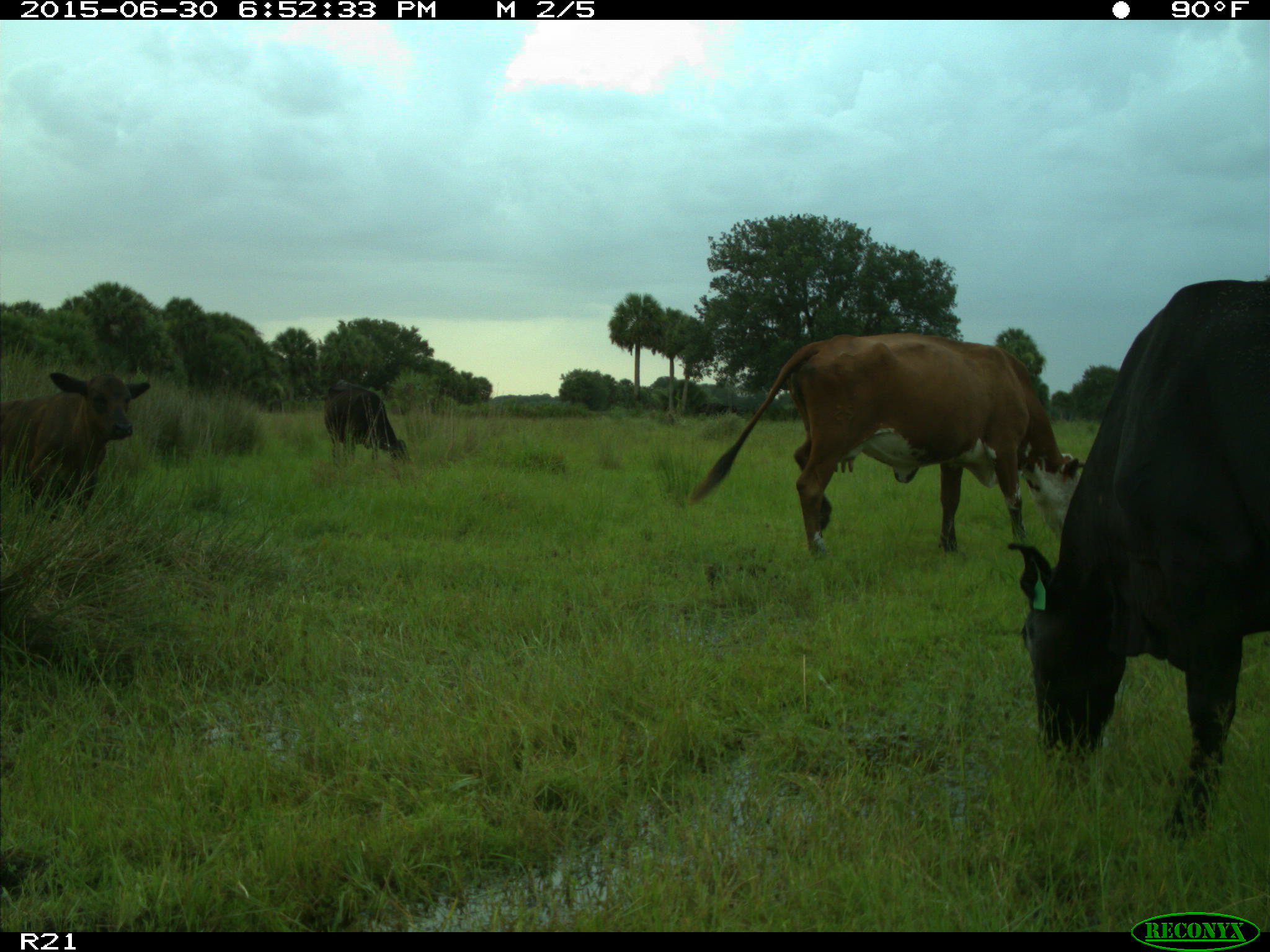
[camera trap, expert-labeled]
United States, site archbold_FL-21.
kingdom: Animalia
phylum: Chordata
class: Mammalia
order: Artiodactyla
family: Bovidae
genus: Bos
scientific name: Bos taurus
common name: domestic cow